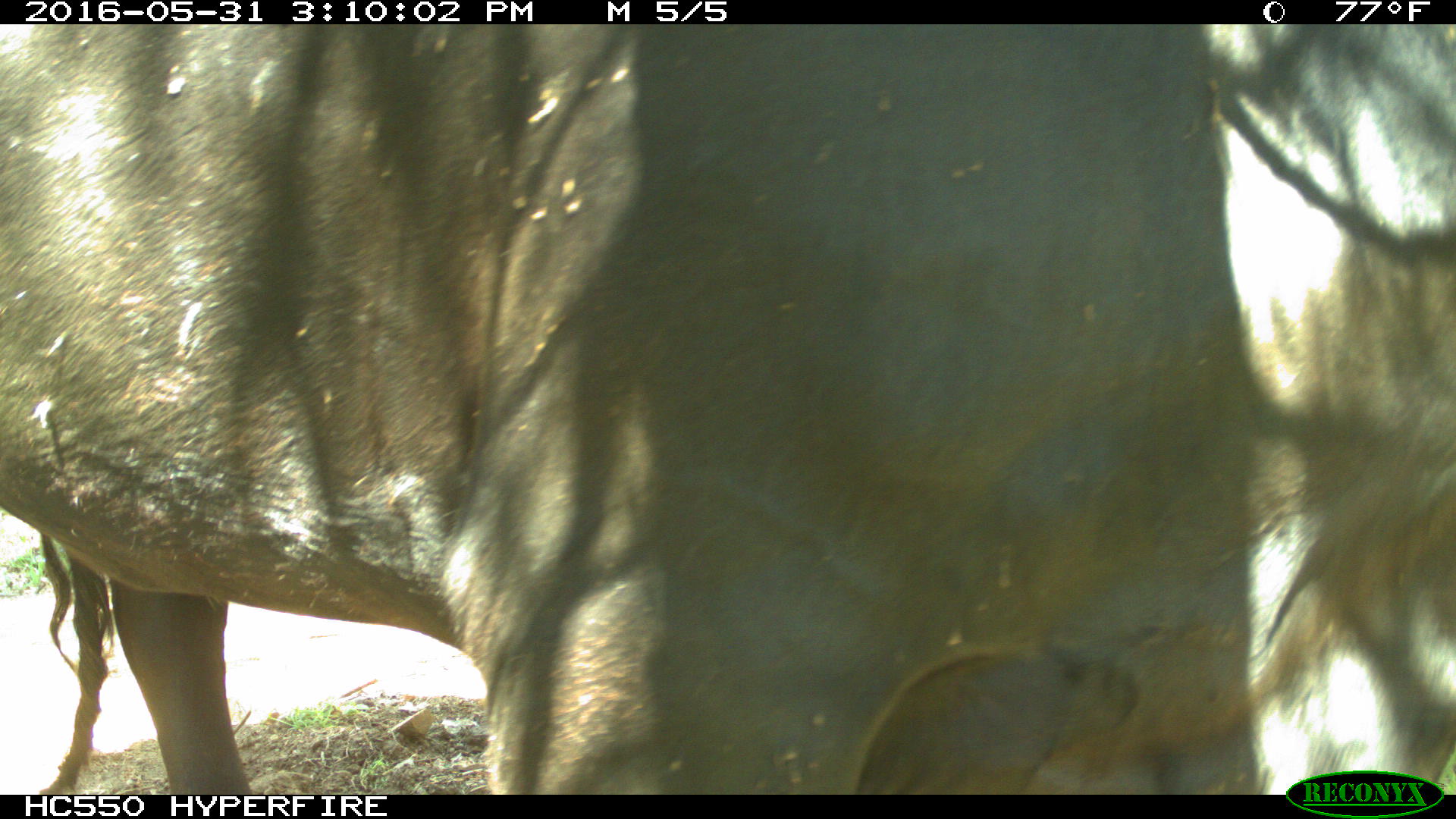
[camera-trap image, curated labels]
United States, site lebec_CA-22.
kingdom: Animalia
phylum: Chordata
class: Mammalia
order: Artiodactyla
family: Bovidae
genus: Bos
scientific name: Bos taurus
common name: domestic cow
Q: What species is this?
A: Bos taurus (domestic cow).